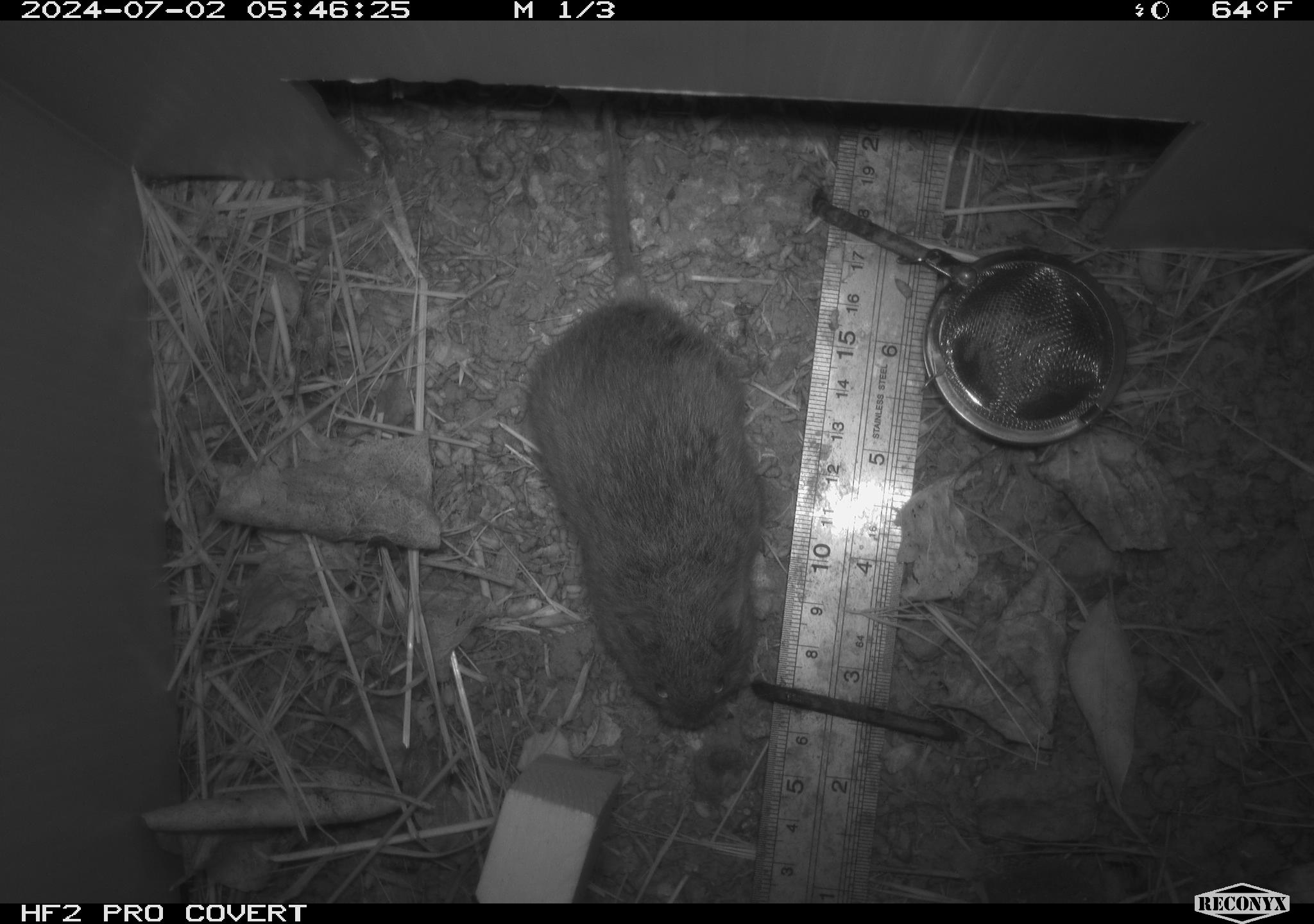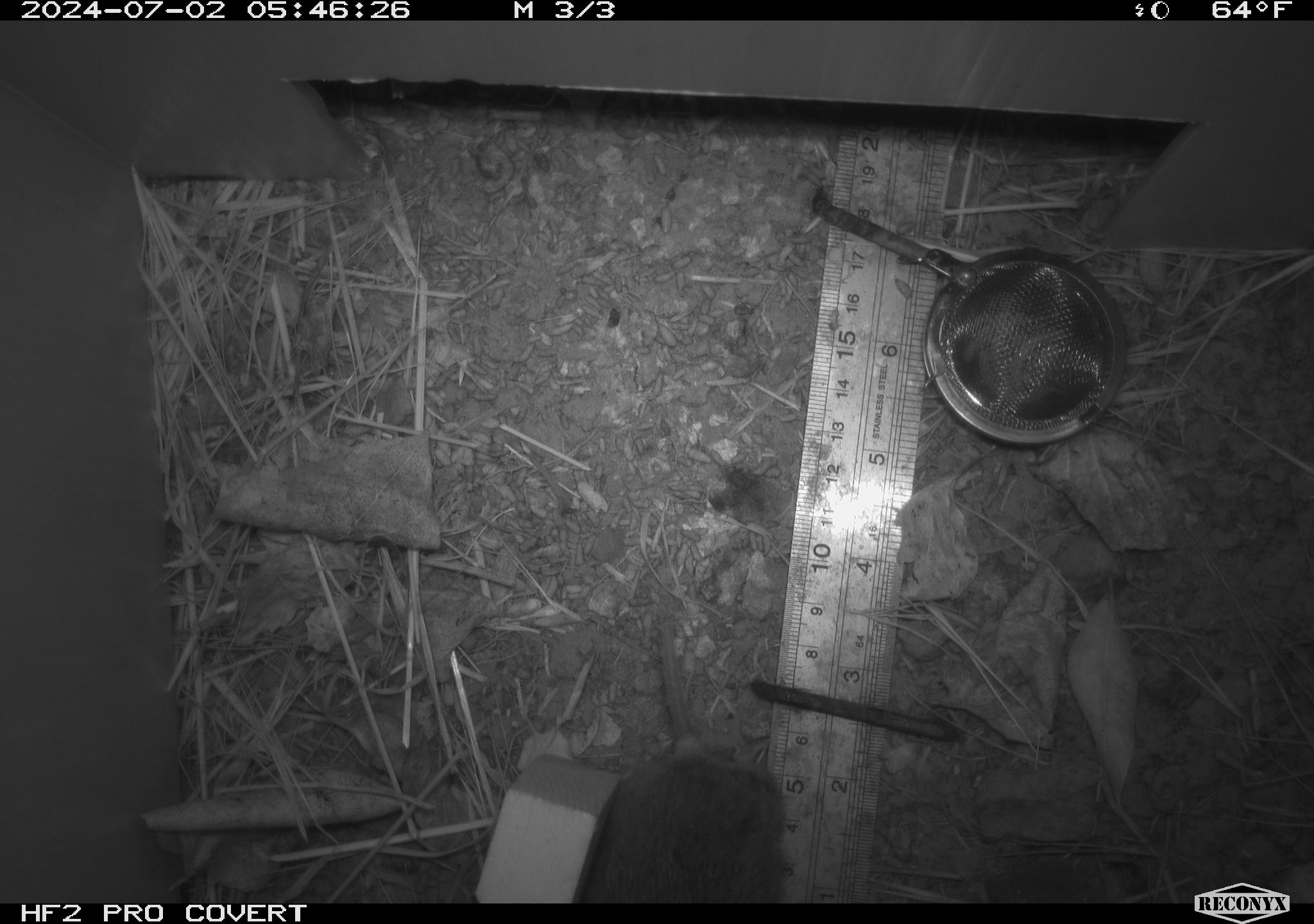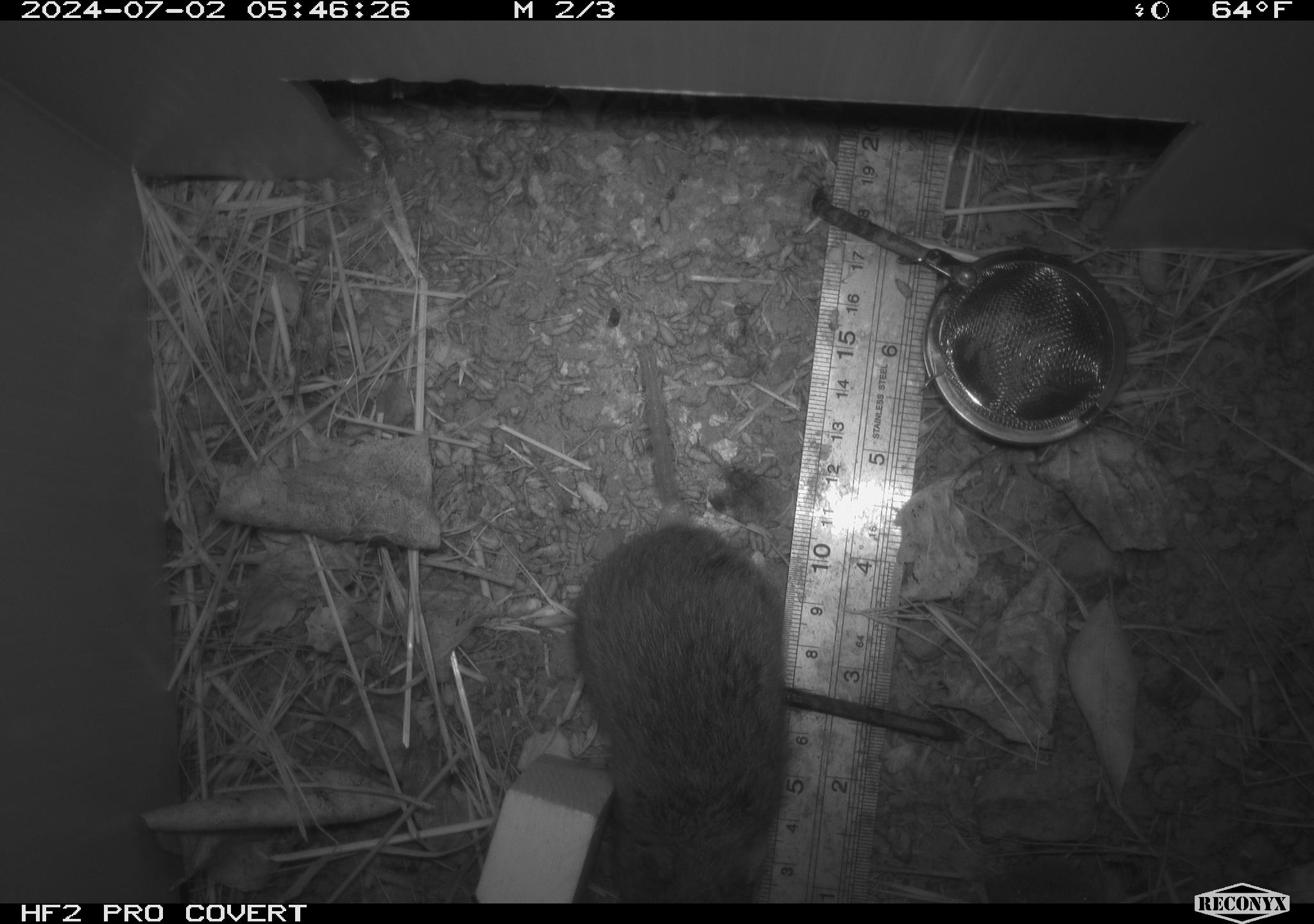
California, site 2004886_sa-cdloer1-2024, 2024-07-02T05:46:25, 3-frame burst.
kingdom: Animalia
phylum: Chordata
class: Mammalia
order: Rodentia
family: Cricetidae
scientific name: Arvicolinae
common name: voles, lemmings, and muskrats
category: arvicolinae subfamily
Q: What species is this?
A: Arvicolinae subfamily (voles, lemmings, and muskrats) (Arvicolinae).